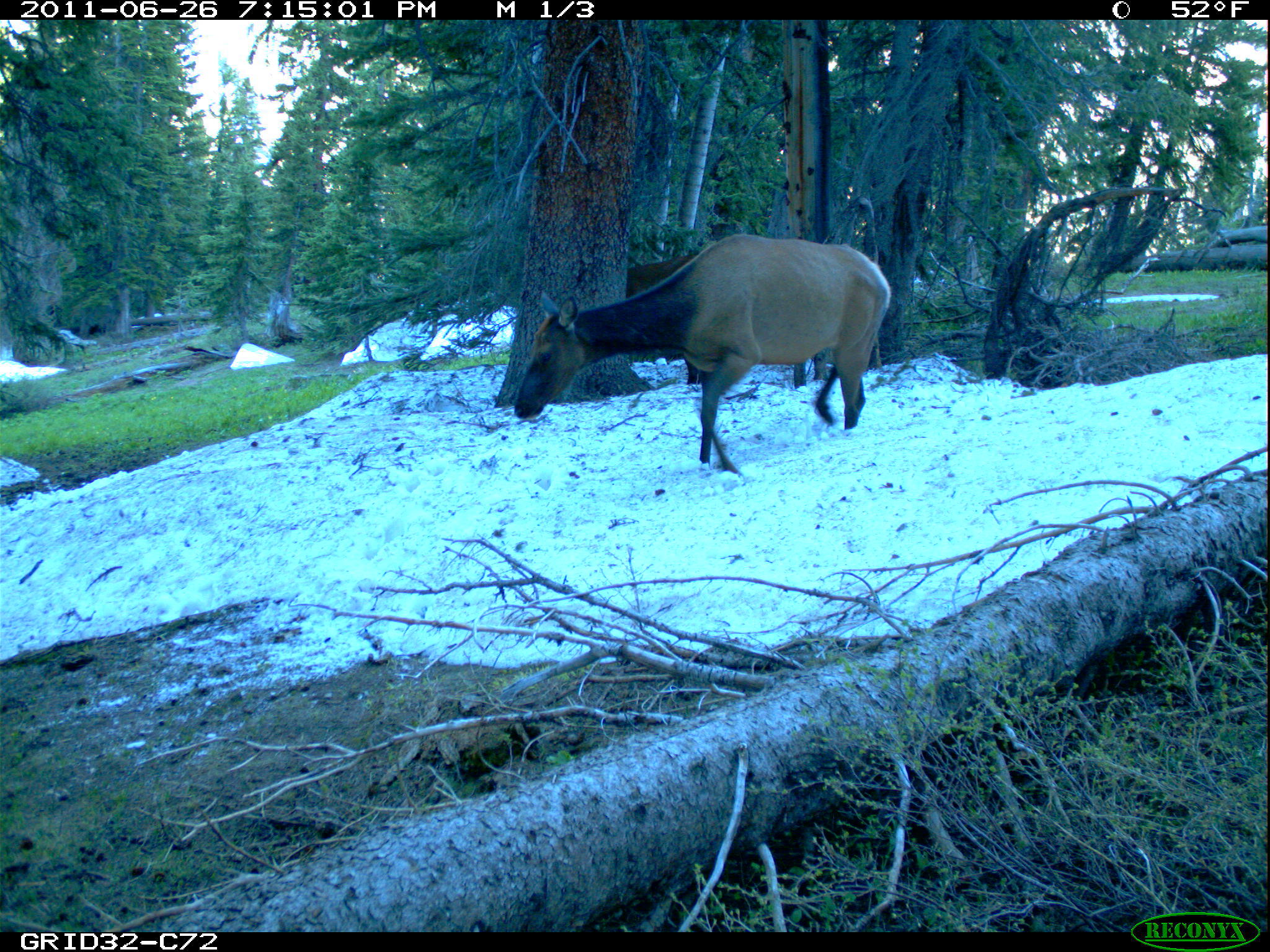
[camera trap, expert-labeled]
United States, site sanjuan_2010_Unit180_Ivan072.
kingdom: Animalia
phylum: Chordata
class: Mammalia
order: Artiodactyla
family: Cervidae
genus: Cervus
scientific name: Cervus elaphus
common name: red deer